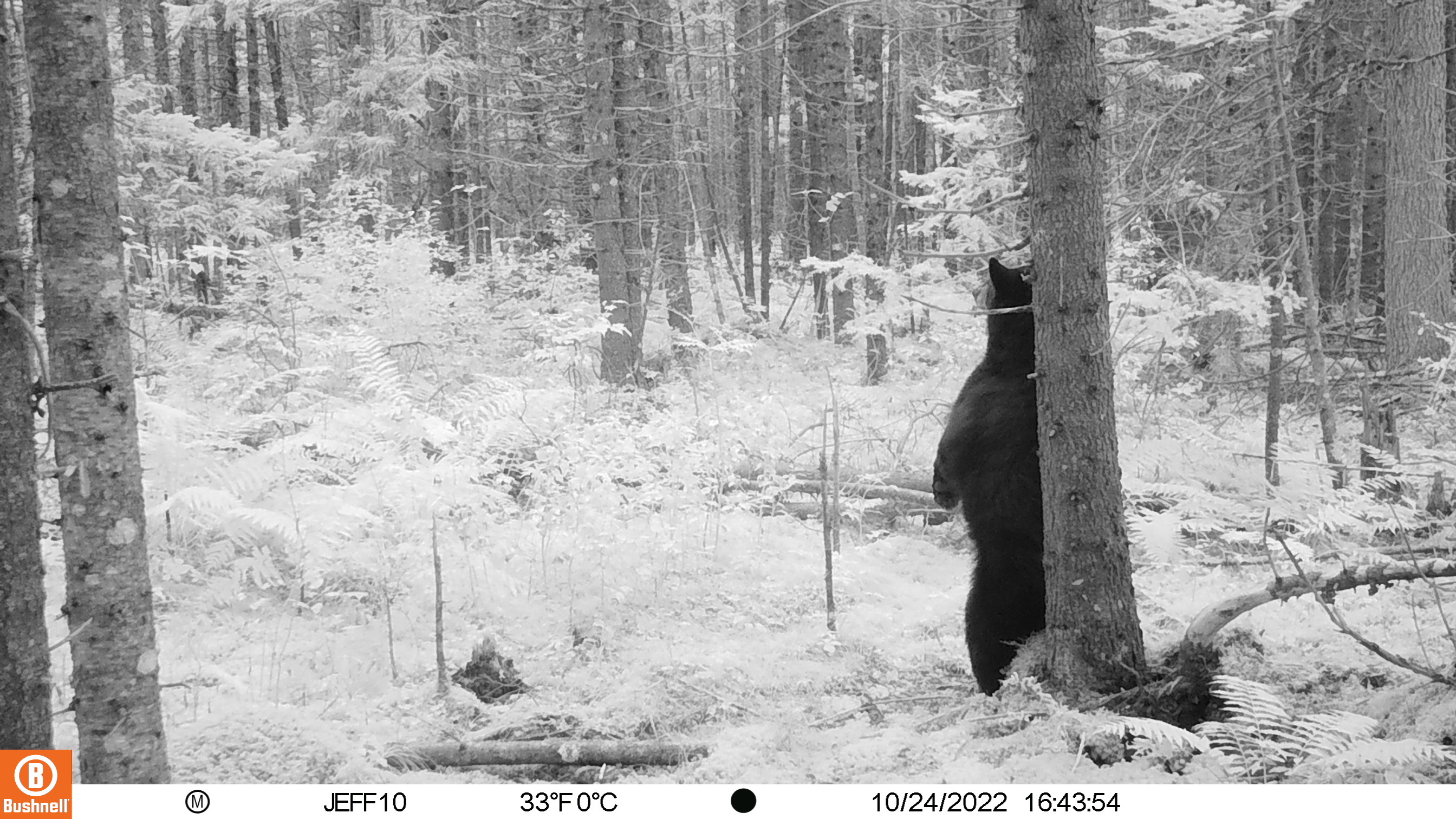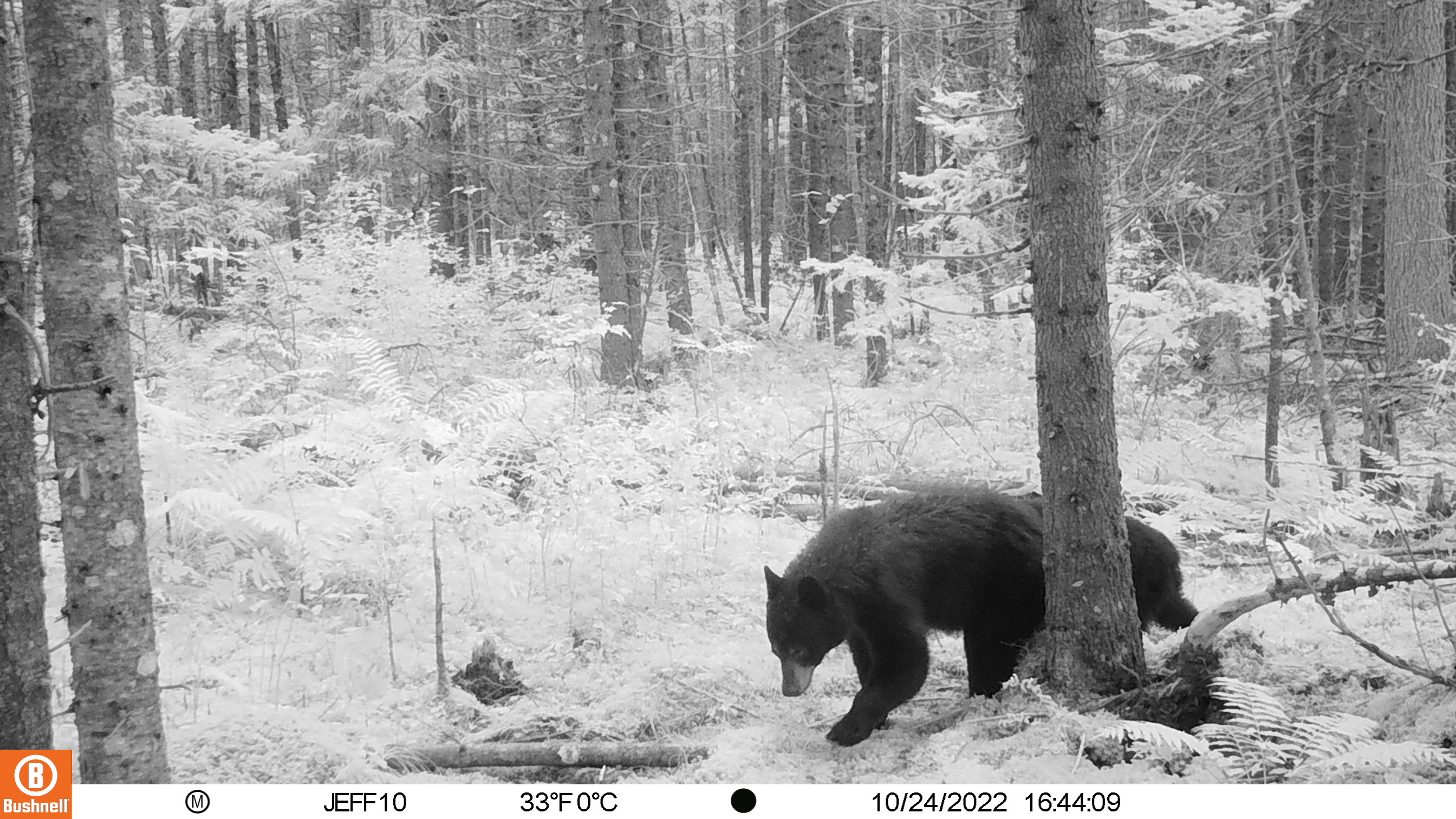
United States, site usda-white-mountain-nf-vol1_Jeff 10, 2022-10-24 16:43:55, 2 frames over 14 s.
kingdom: Animalia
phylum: Chordata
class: Mammalia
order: Carnivora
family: Ursidae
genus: Ursus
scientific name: Ursus americanus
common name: black bear